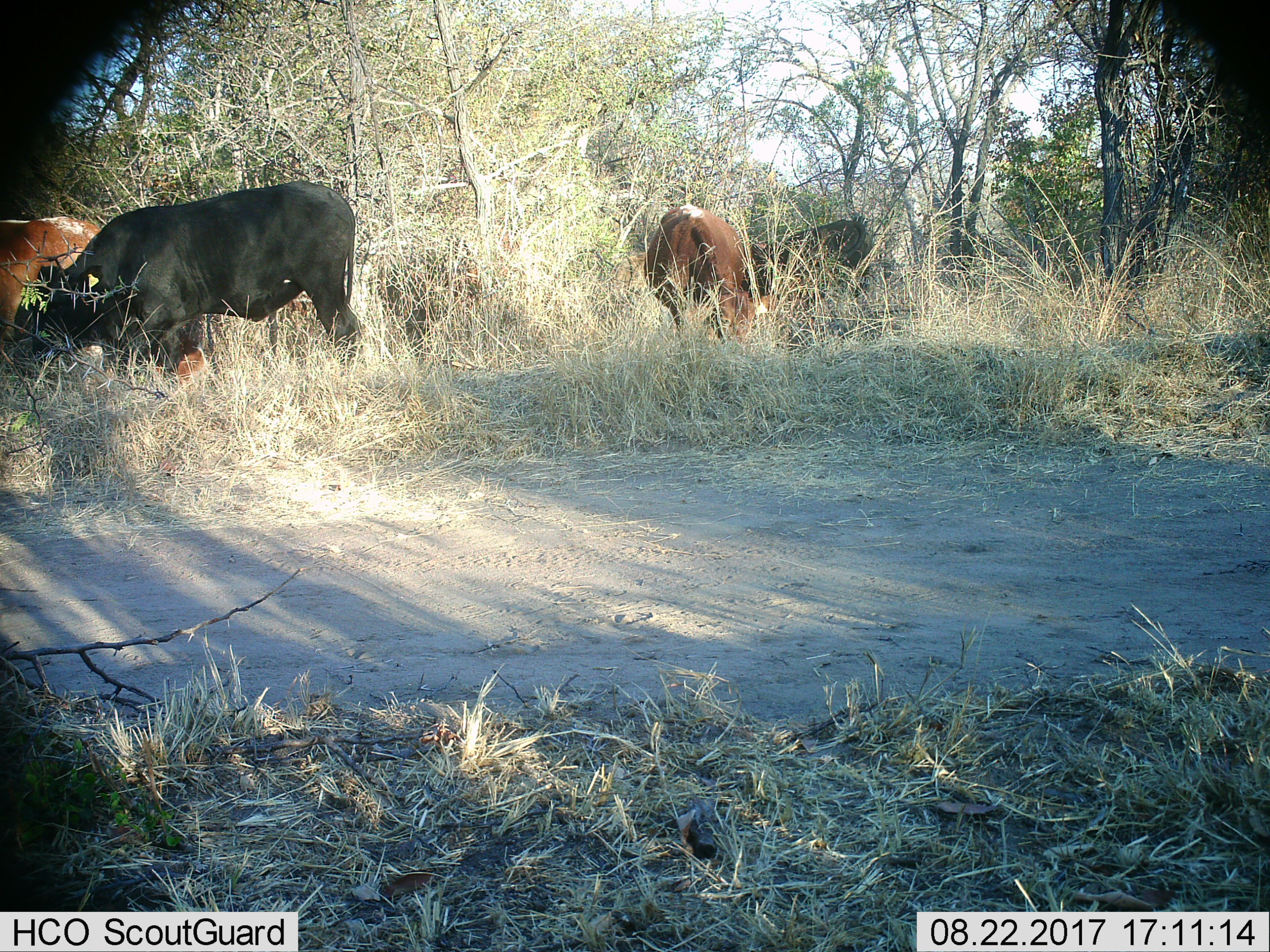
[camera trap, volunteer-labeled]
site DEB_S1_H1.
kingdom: Animalia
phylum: Chordata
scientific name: Vertebrata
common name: domestic animal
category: domesticanimal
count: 4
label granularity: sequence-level